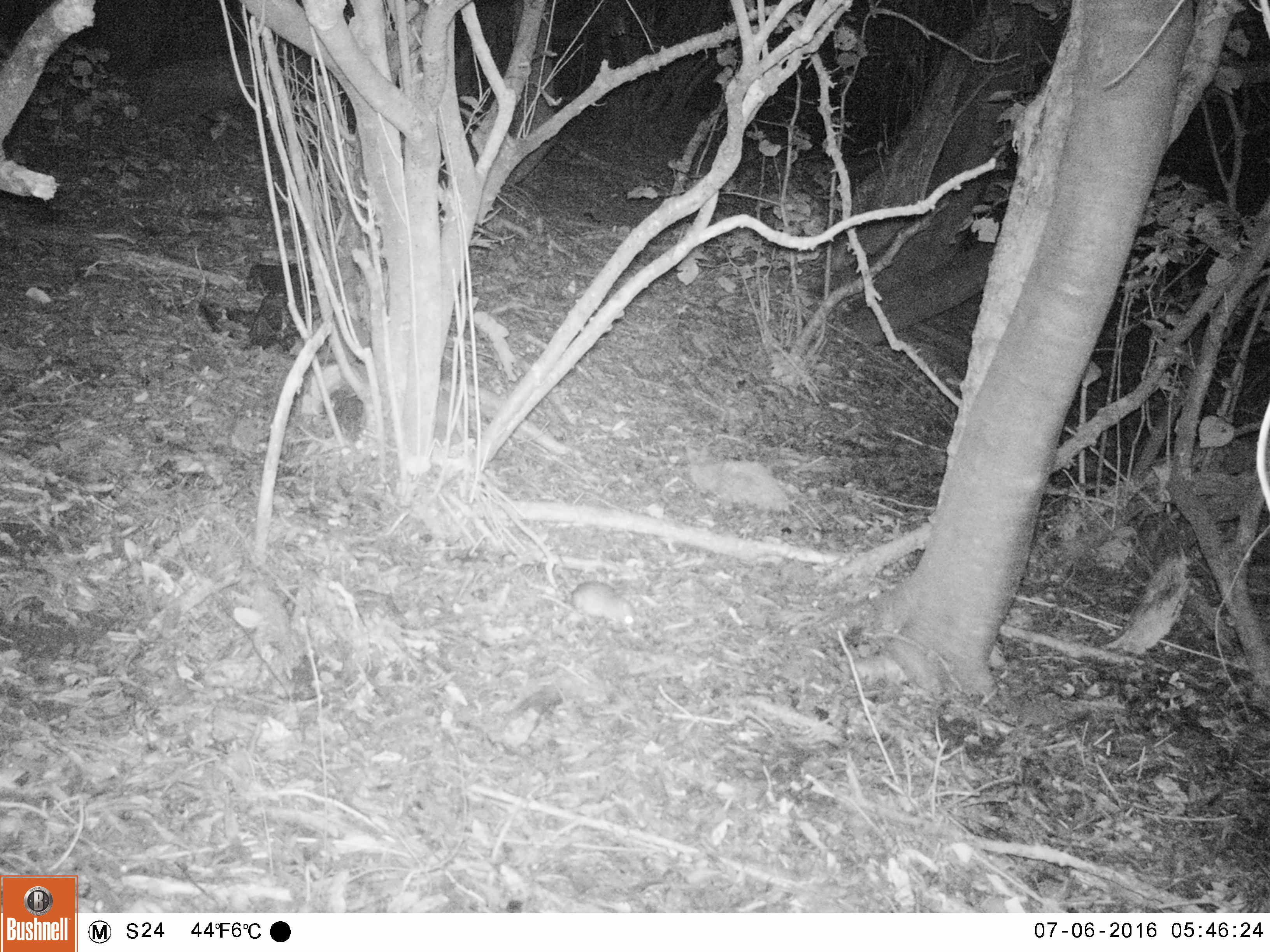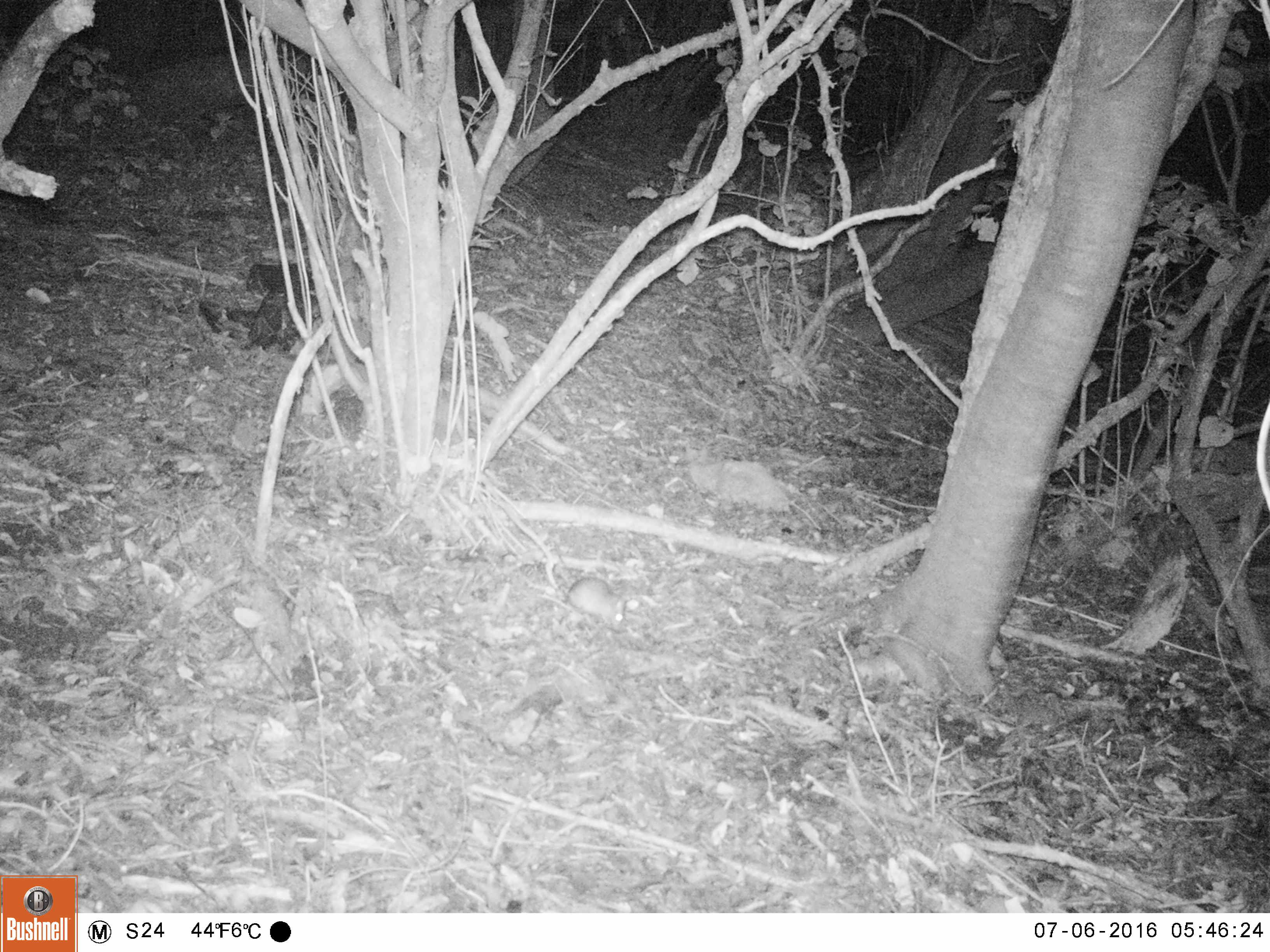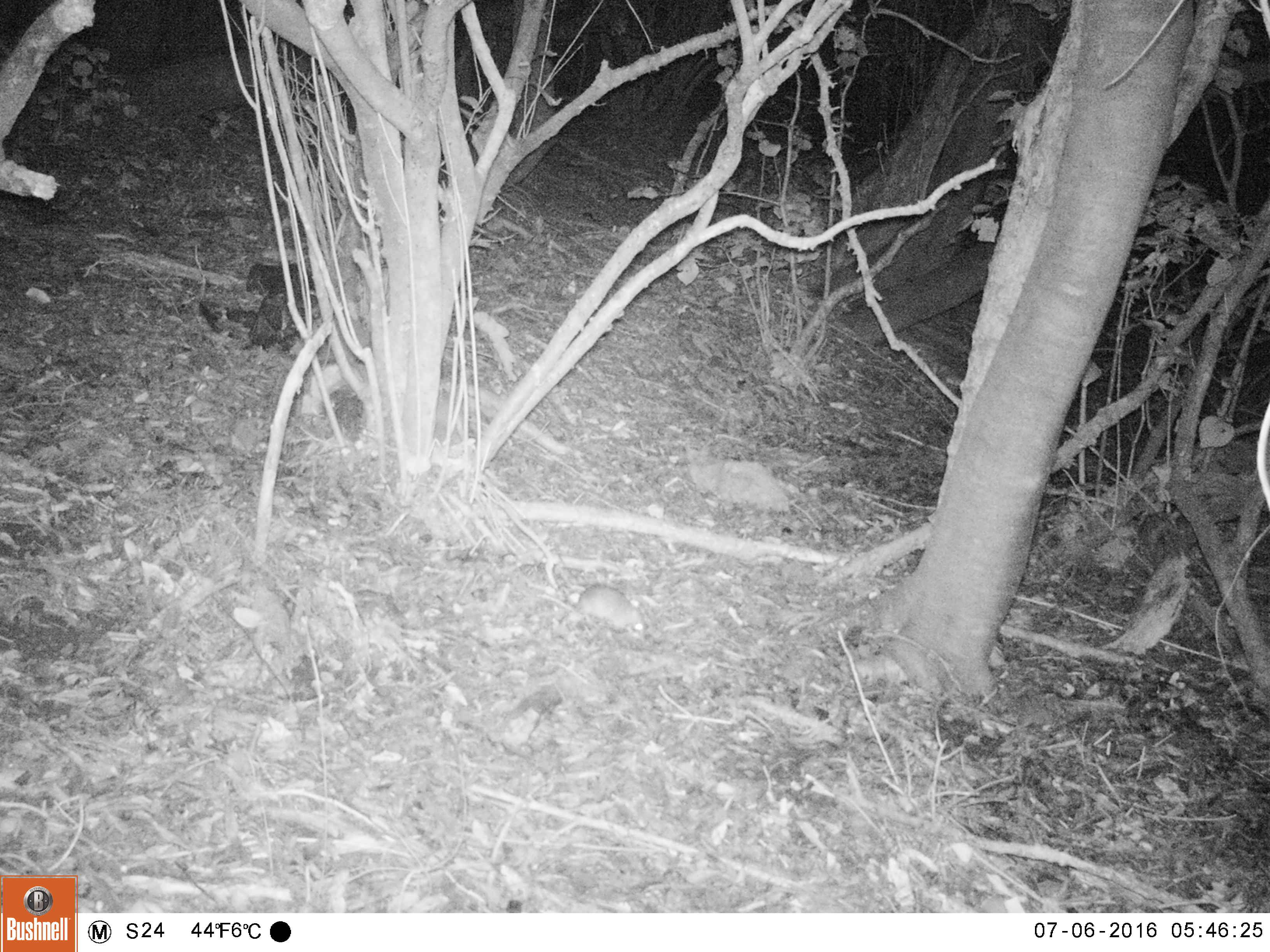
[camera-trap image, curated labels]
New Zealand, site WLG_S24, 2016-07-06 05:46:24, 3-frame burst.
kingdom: Animalia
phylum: Chordata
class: Mammalia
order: Rodentia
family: Muridae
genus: Rattus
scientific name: Rattus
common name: rat